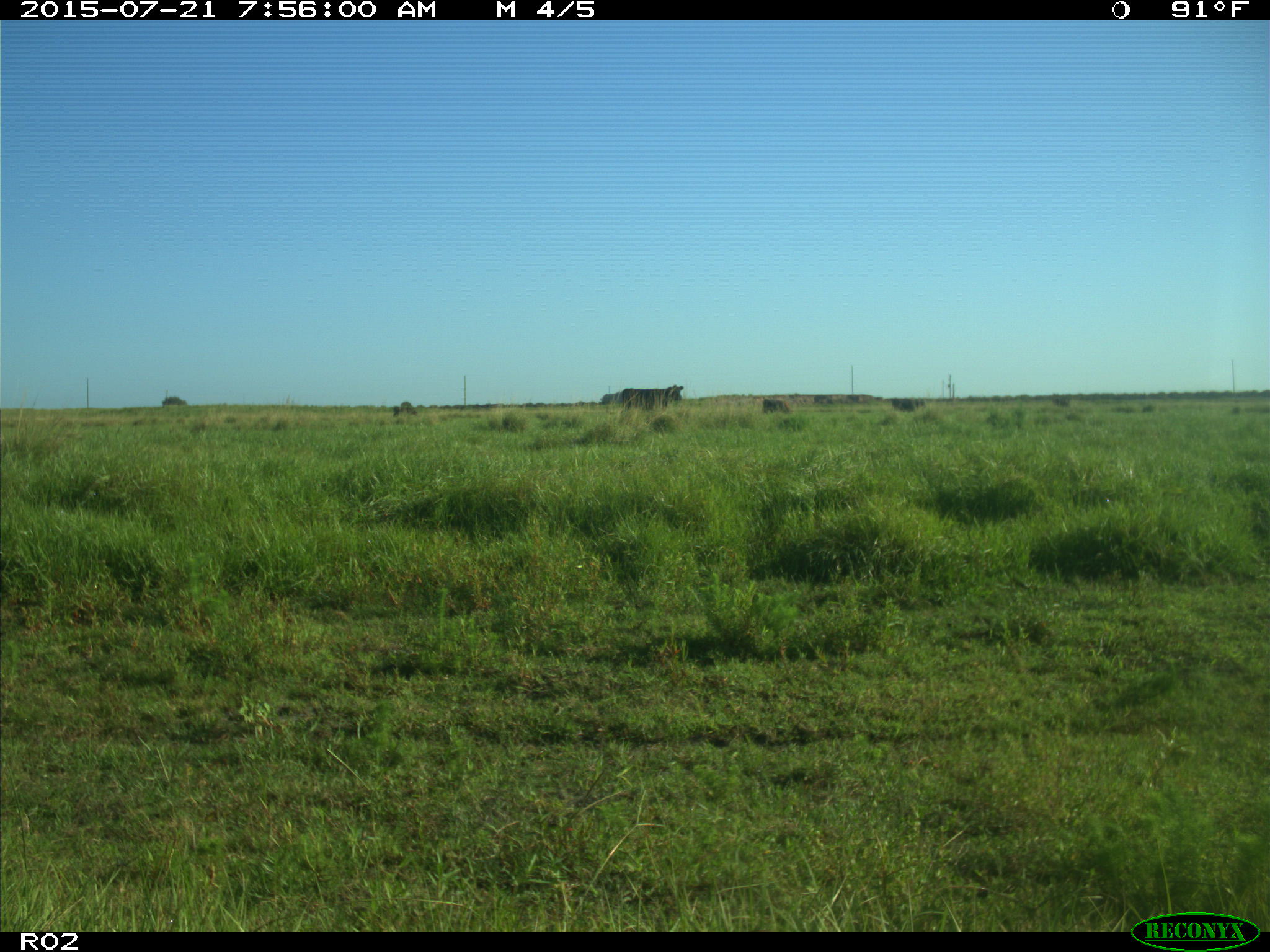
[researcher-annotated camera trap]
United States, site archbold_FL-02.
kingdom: Animalia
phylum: Chordata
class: Mammalia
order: Artiodactyla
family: Bovidae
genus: Bos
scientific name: Bos taurus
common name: domestic cow